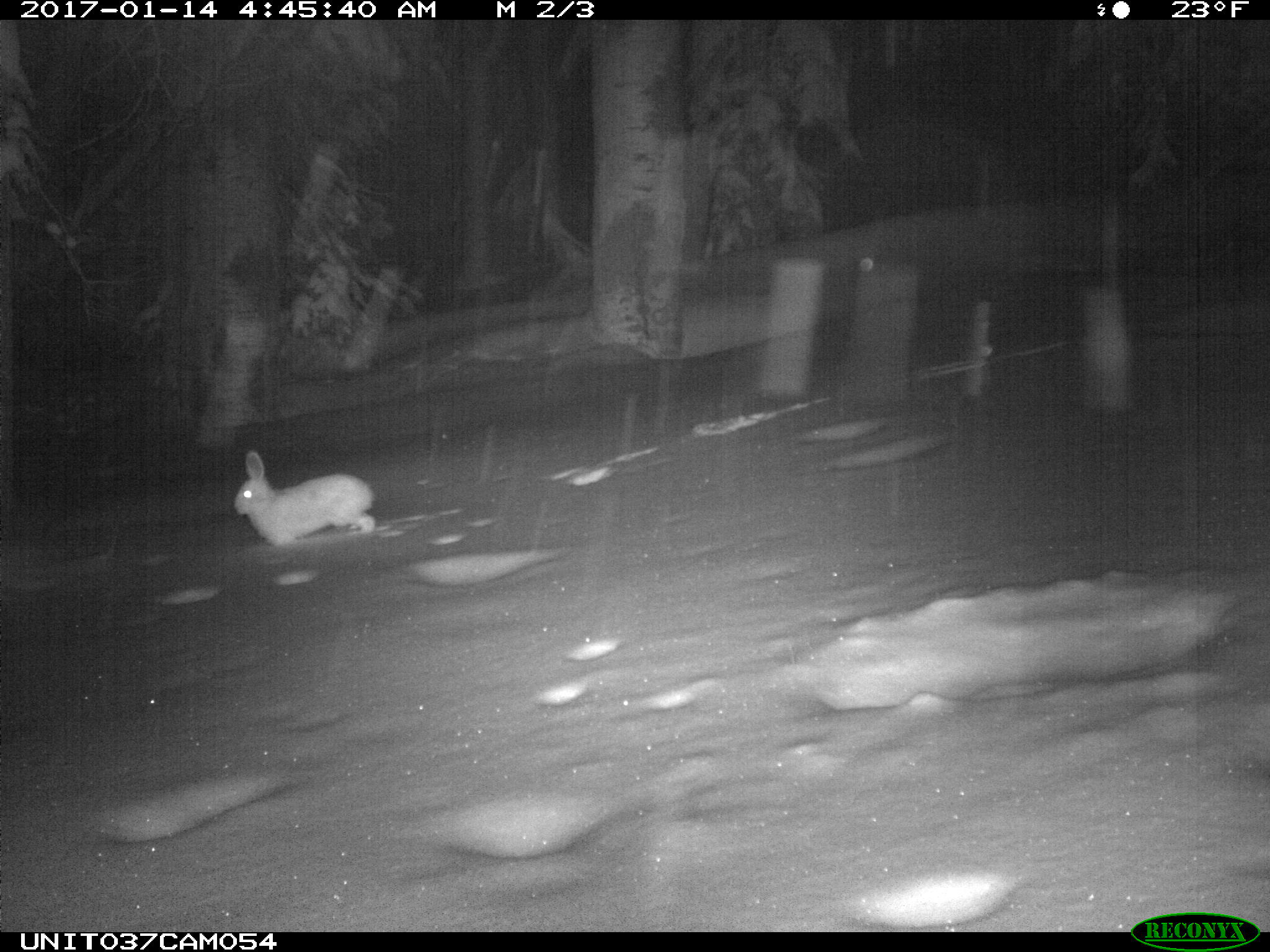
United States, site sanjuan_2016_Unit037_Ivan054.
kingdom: Animalia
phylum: Chordata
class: Mammalia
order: Lagomorpha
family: Leporidae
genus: Lepus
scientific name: Lepus americanus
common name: snowshoe hare